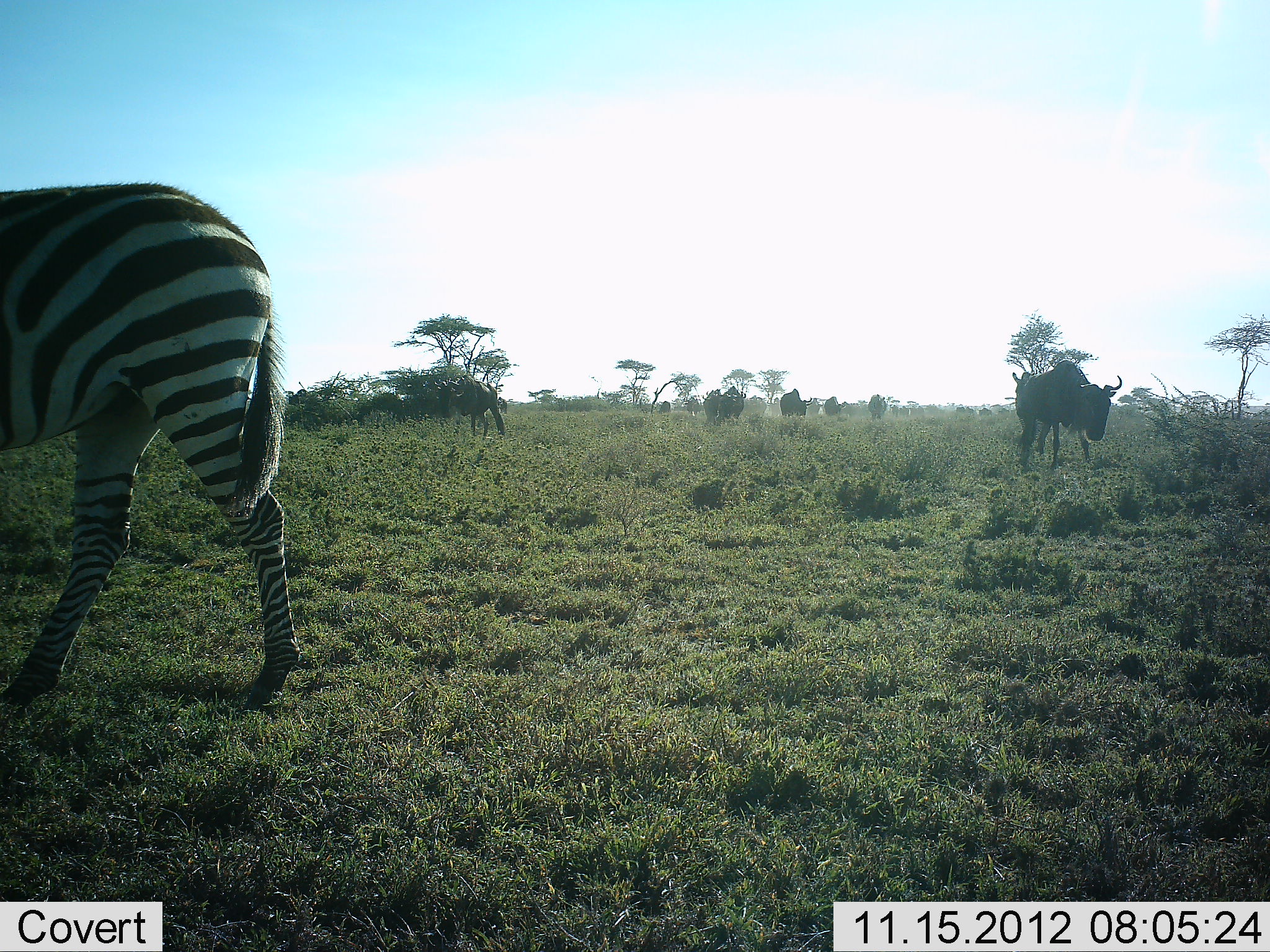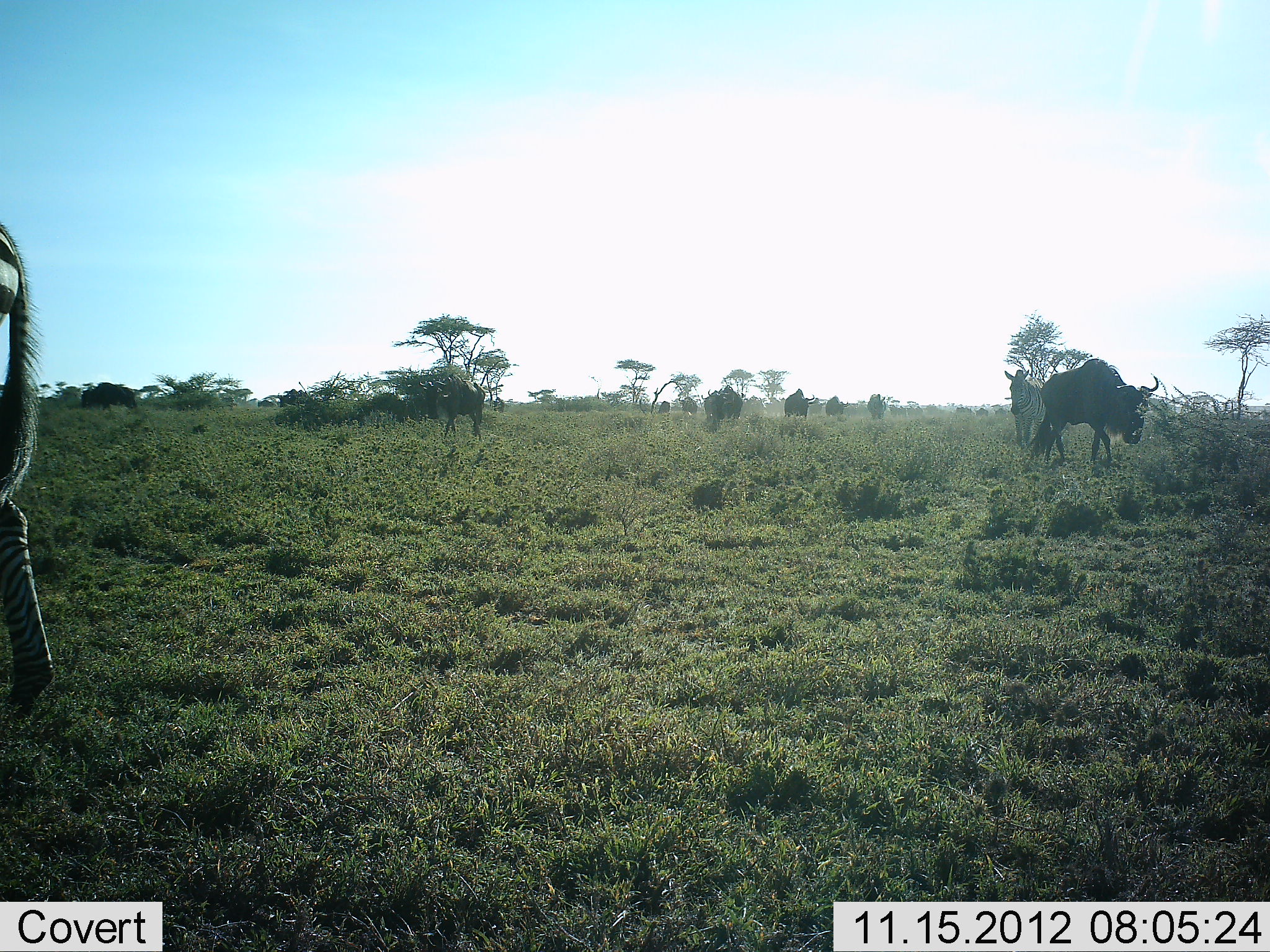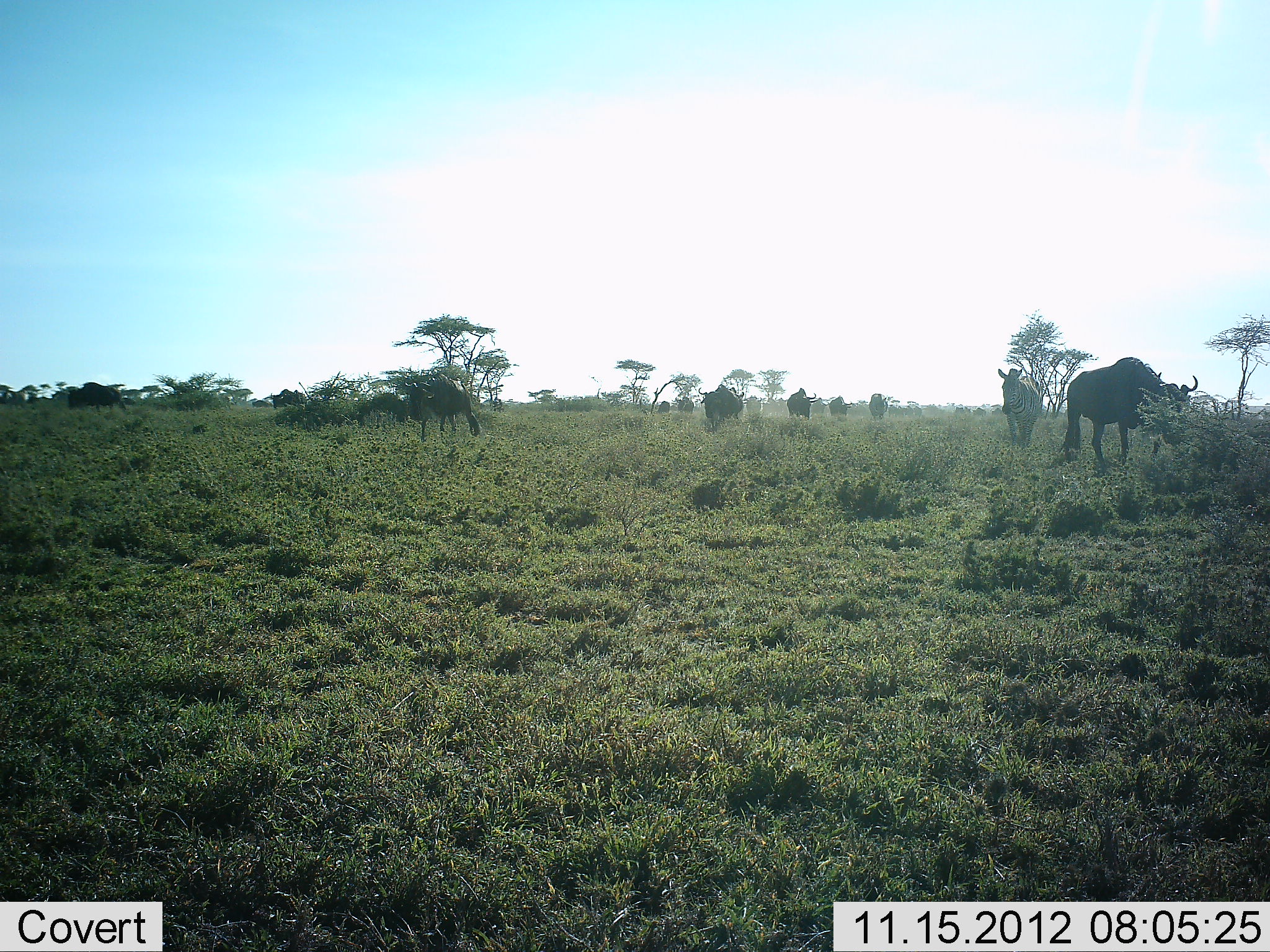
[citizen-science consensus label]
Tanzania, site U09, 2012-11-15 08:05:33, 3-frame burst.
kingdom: Animalia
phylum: Chordata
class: Mammalia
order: Artiodactyla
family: Bovidae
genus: Connochaetes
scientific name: Connochaetes taurinus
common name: blue wildebeest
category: wildebeest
Wildebeest (blue wildebeest) (Connochaetes taurinus), count 11-50. Behavior (volunteer vote fractions): standing 18%, resting 0%, moving 100%, interacting 0%. Young present (vote fraction): 0%. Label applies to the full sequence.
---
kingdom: Animalia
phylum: Chordata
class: Mammalia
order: Perissodactyla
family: Equidae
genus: Equus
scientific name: Equus quagga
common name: plains zebra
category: zebra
Zebra (plains zebra) (Equus quagga), count 2. Behavior (volunteer vote fractions): standing 0%, resting 0%, moving 100%, interacting 0%. Young present (vote fraction): 0%. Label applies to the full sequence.